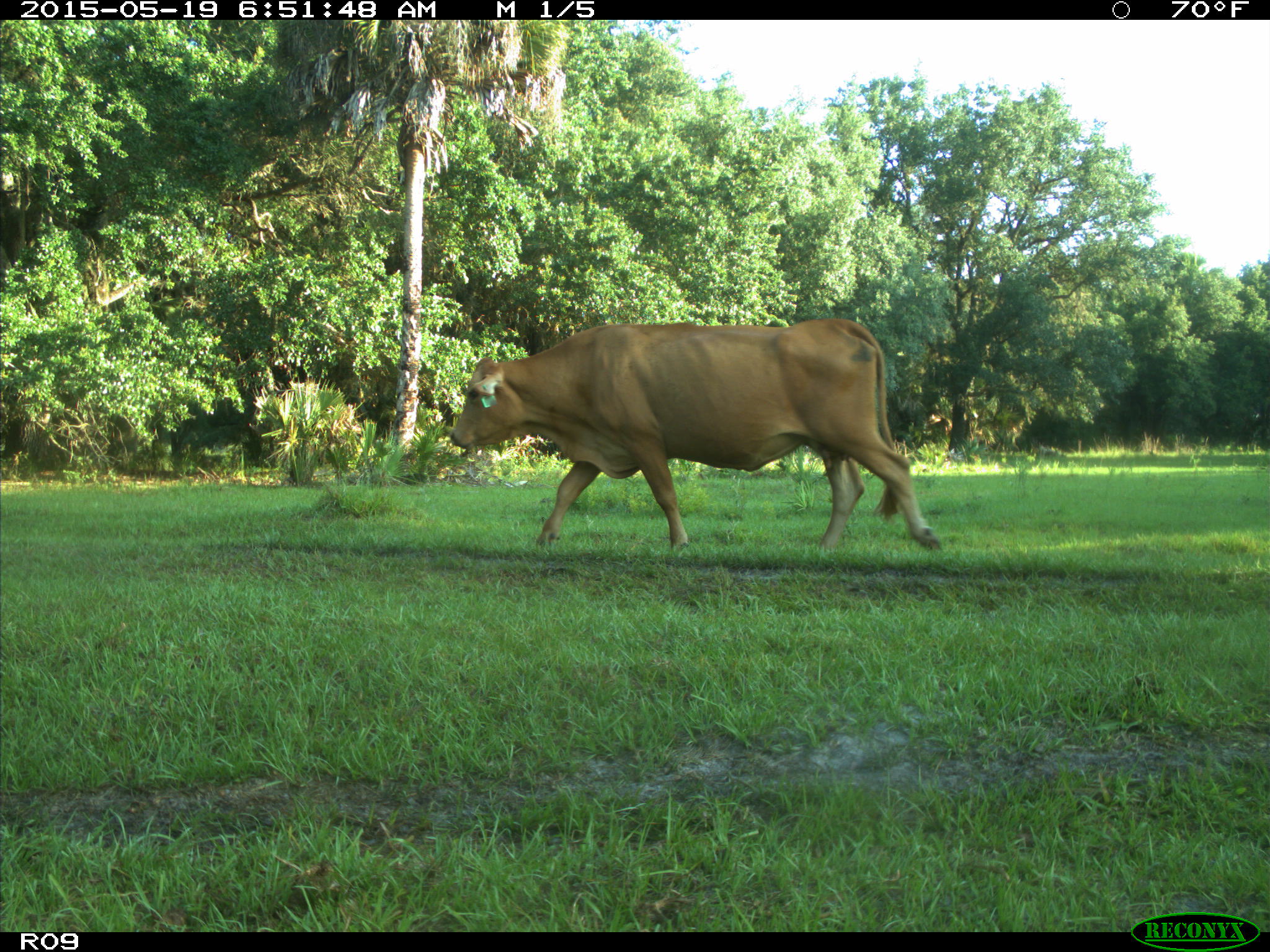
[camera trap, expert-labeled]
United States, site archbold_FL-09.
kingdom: Animalia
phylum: Chordata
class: Mammalia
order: Artiodactyla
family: Bovidae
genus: Bos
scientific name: Bos taurus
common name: domestic cow